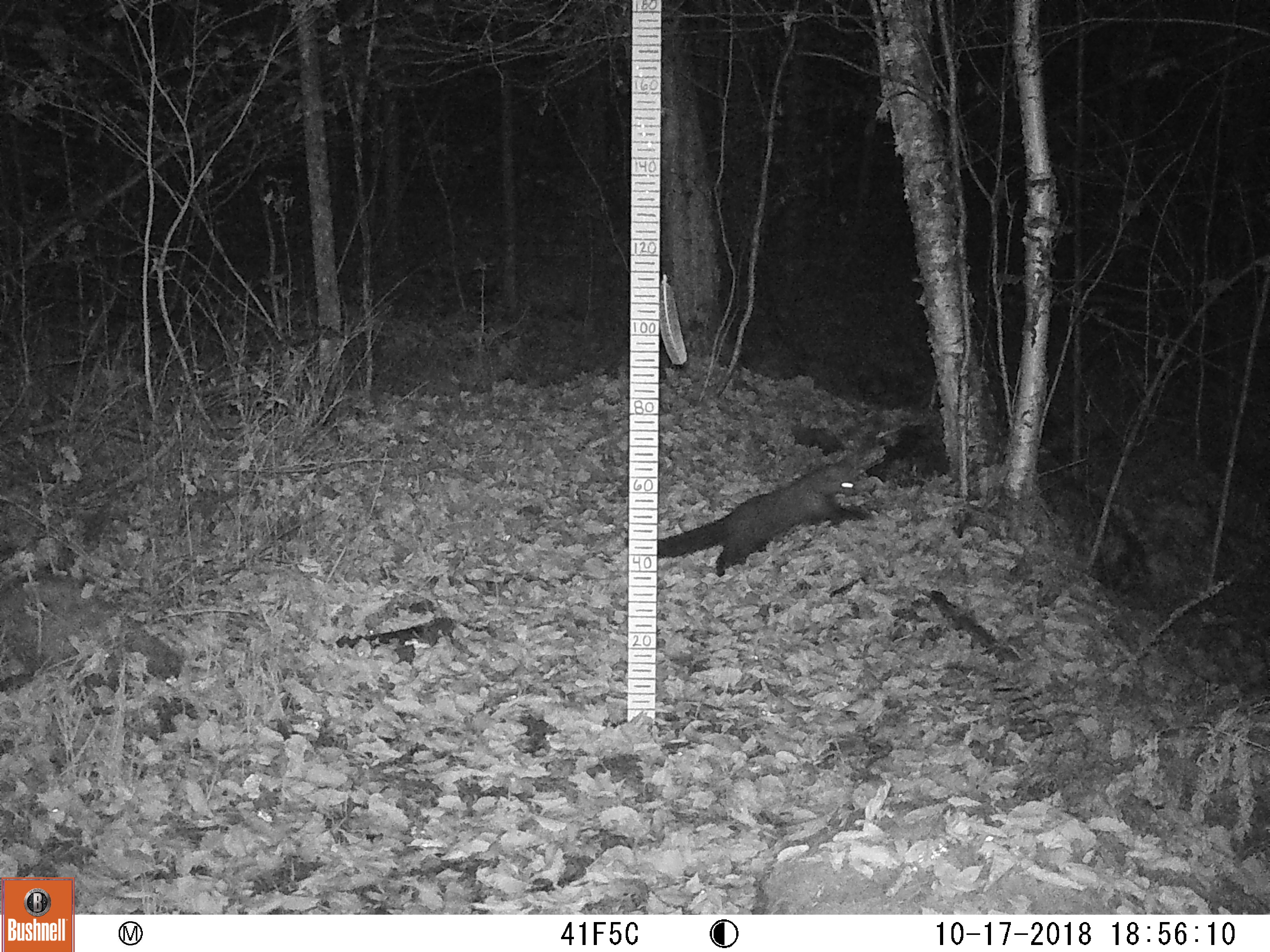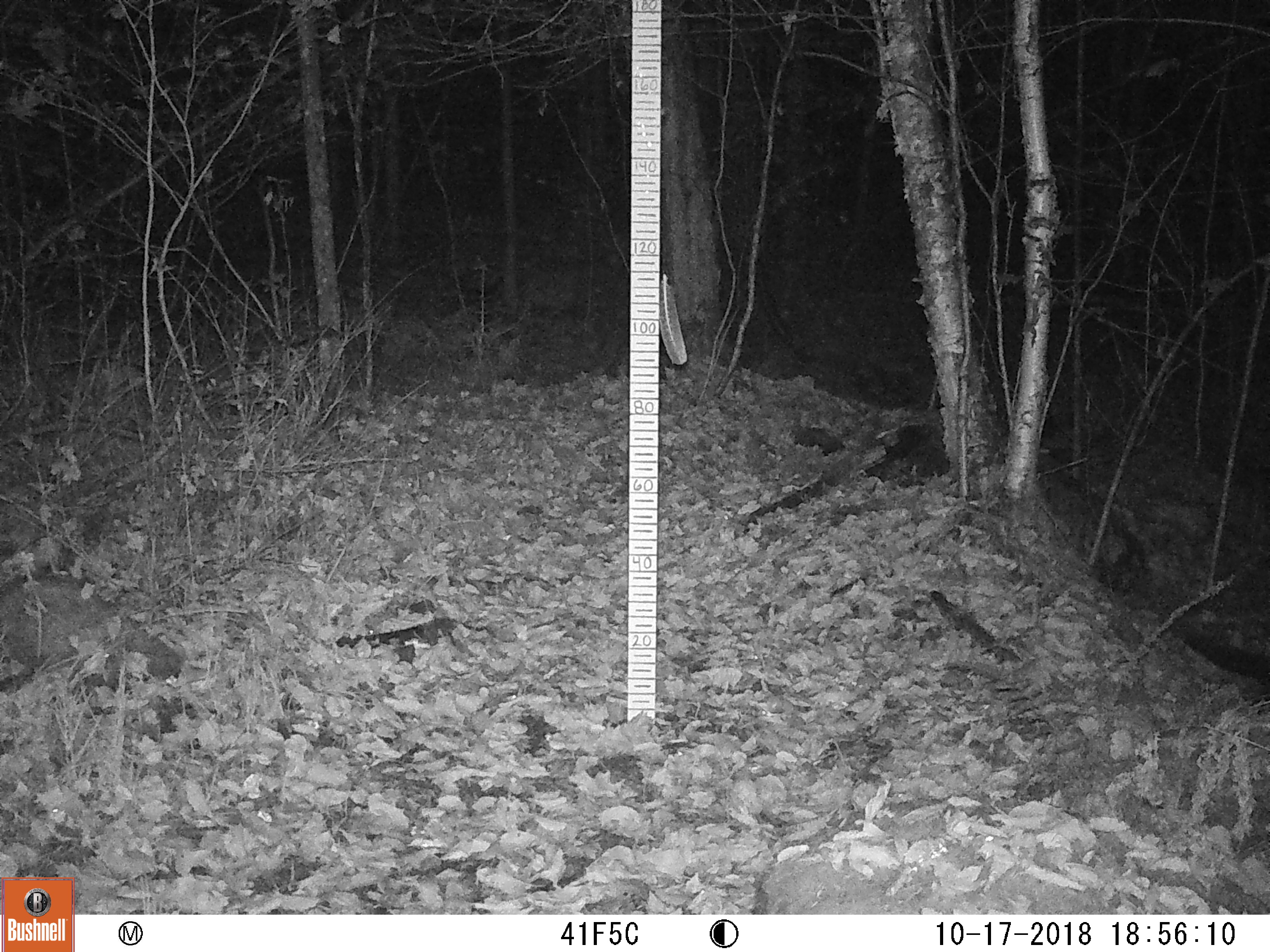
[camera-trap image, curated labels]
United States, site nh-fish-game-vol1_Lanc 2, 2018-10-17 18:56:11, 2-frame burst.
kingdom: Animalia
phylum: Chordata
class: Mammalia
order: Carnivora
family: Mustelidae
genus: Pekania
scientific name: Pekania pennanti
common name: fisher